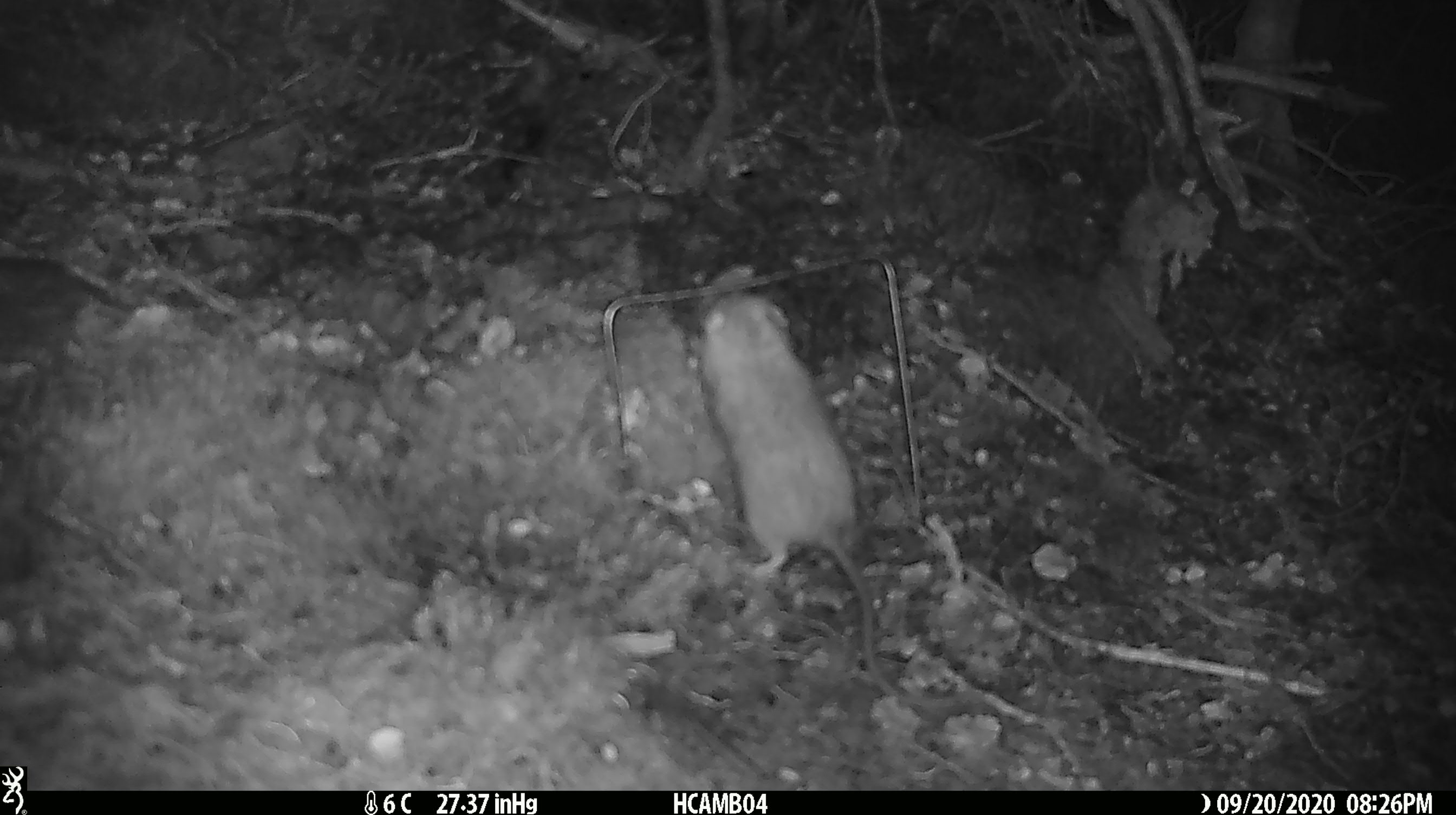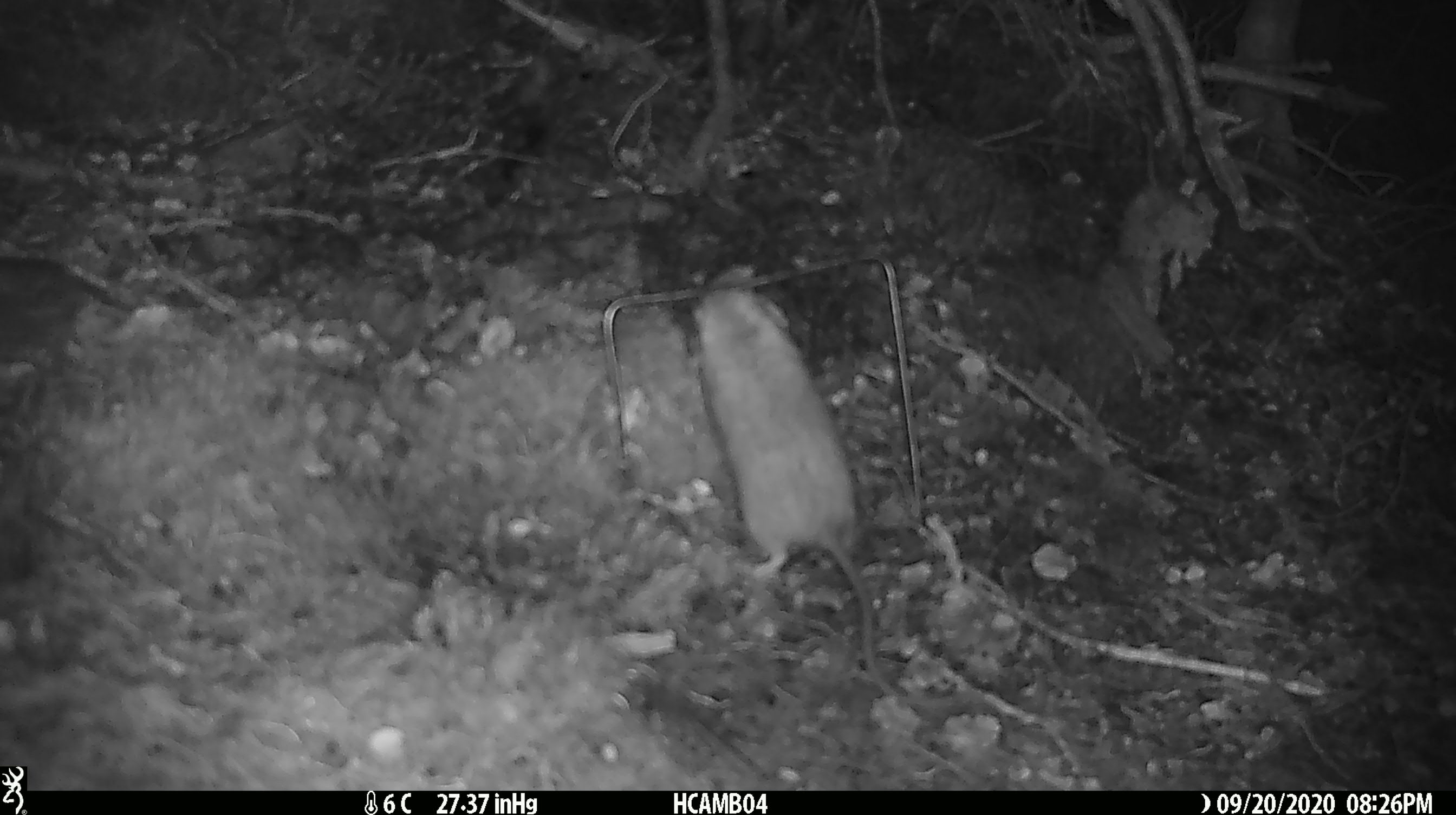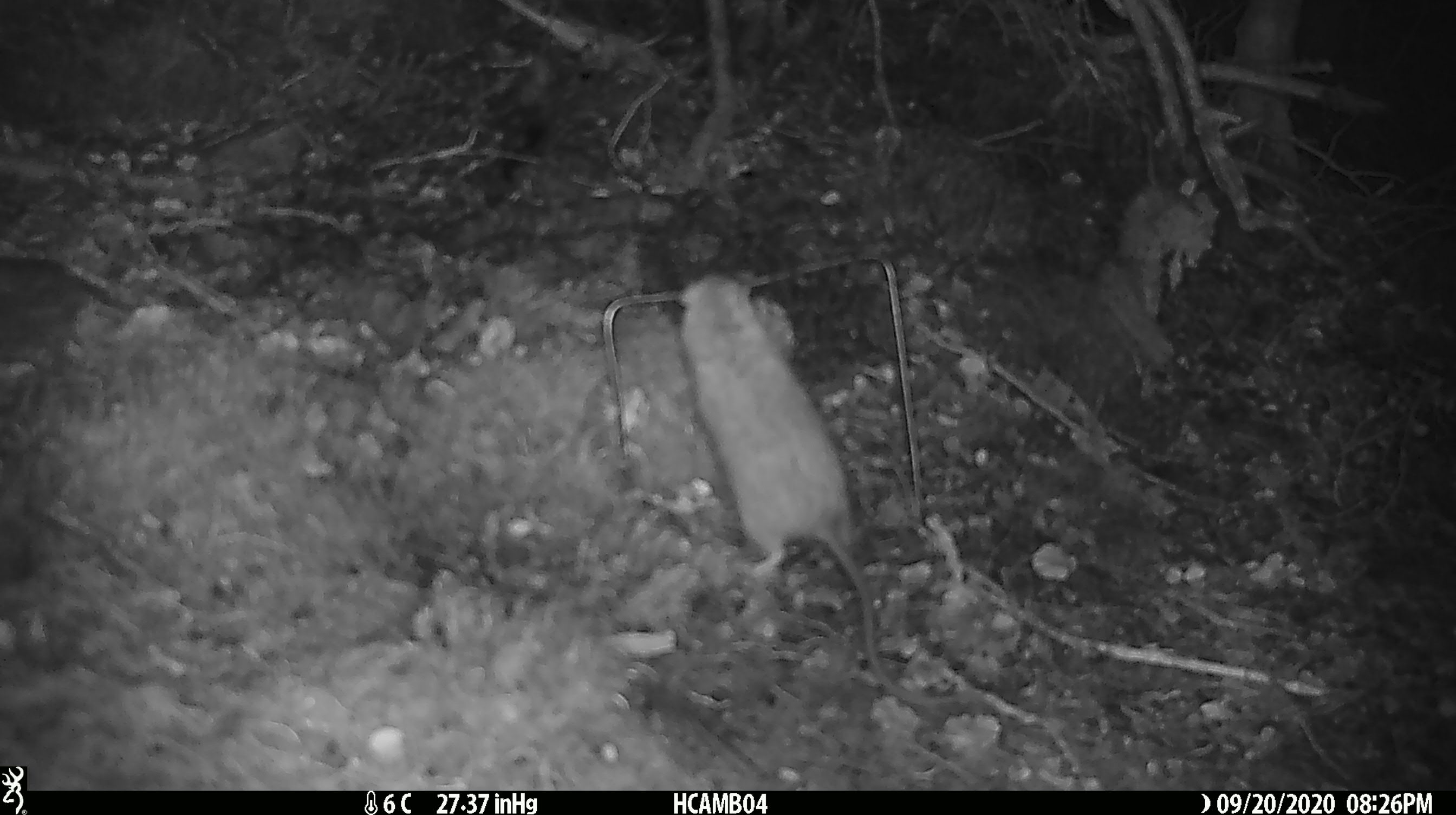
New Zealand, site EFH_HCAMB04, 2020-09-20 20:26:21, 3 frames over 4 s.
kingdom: Animalia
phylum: Chordata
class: Mammalia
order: Rodentia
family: Muridae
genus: Rattus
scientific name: Rattus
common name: rat